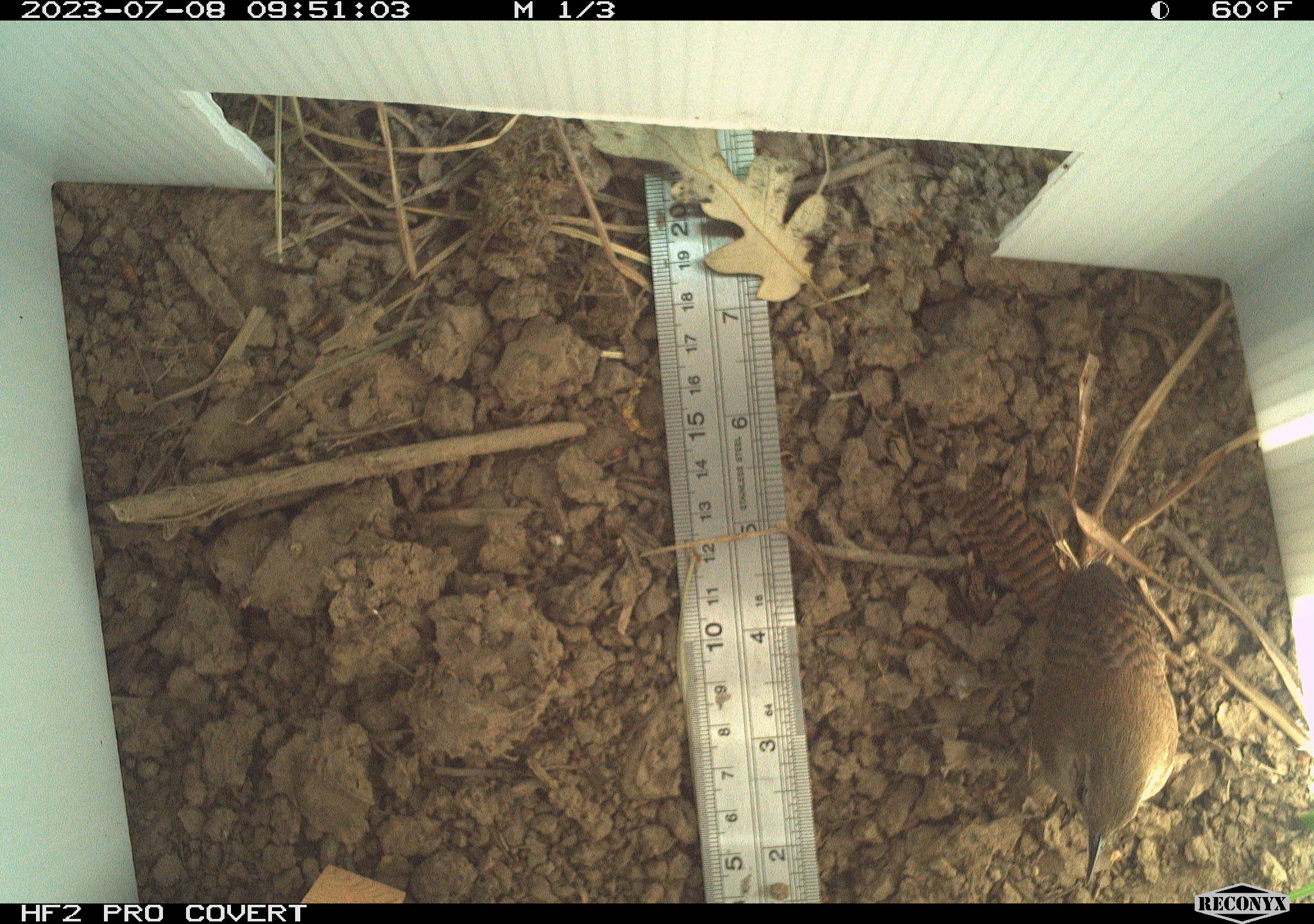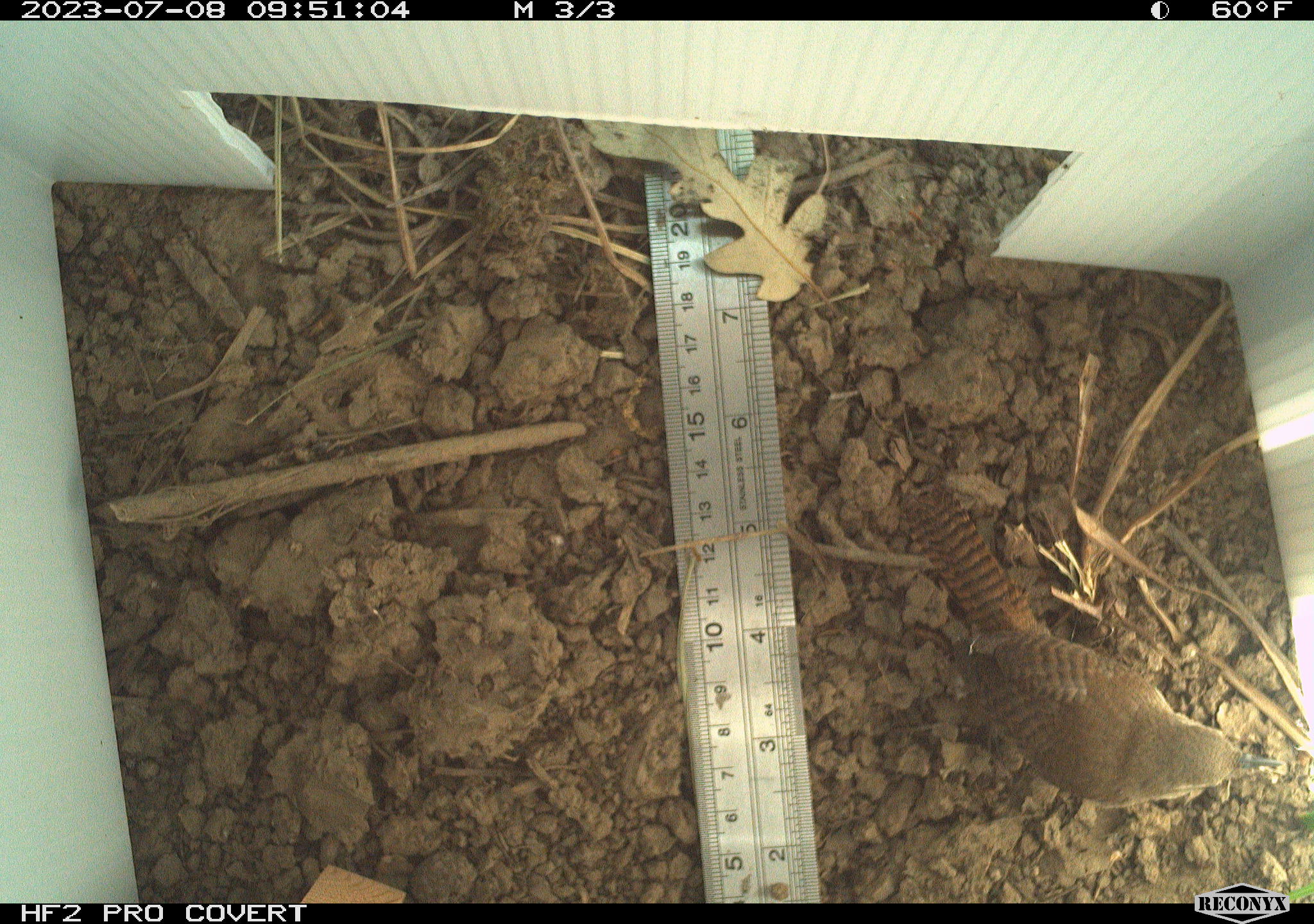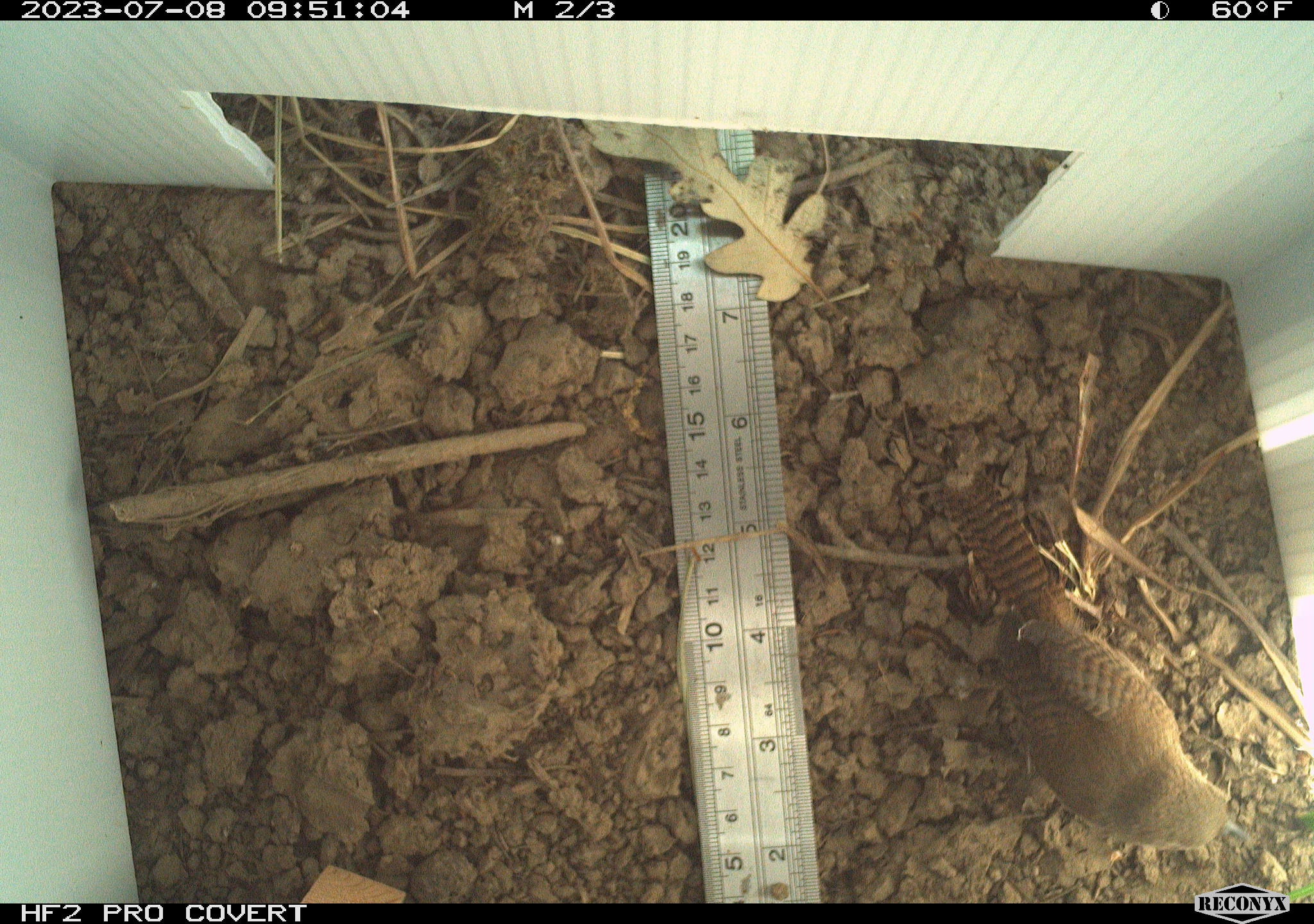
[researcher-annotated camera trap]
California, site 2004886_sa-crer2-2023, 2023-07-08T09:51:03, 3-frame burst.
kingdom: Animalia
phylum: Chordata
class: Aves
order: Passeriformes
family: Troglodytidae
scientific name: Troglodytidae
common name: wren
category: troglodytidae family